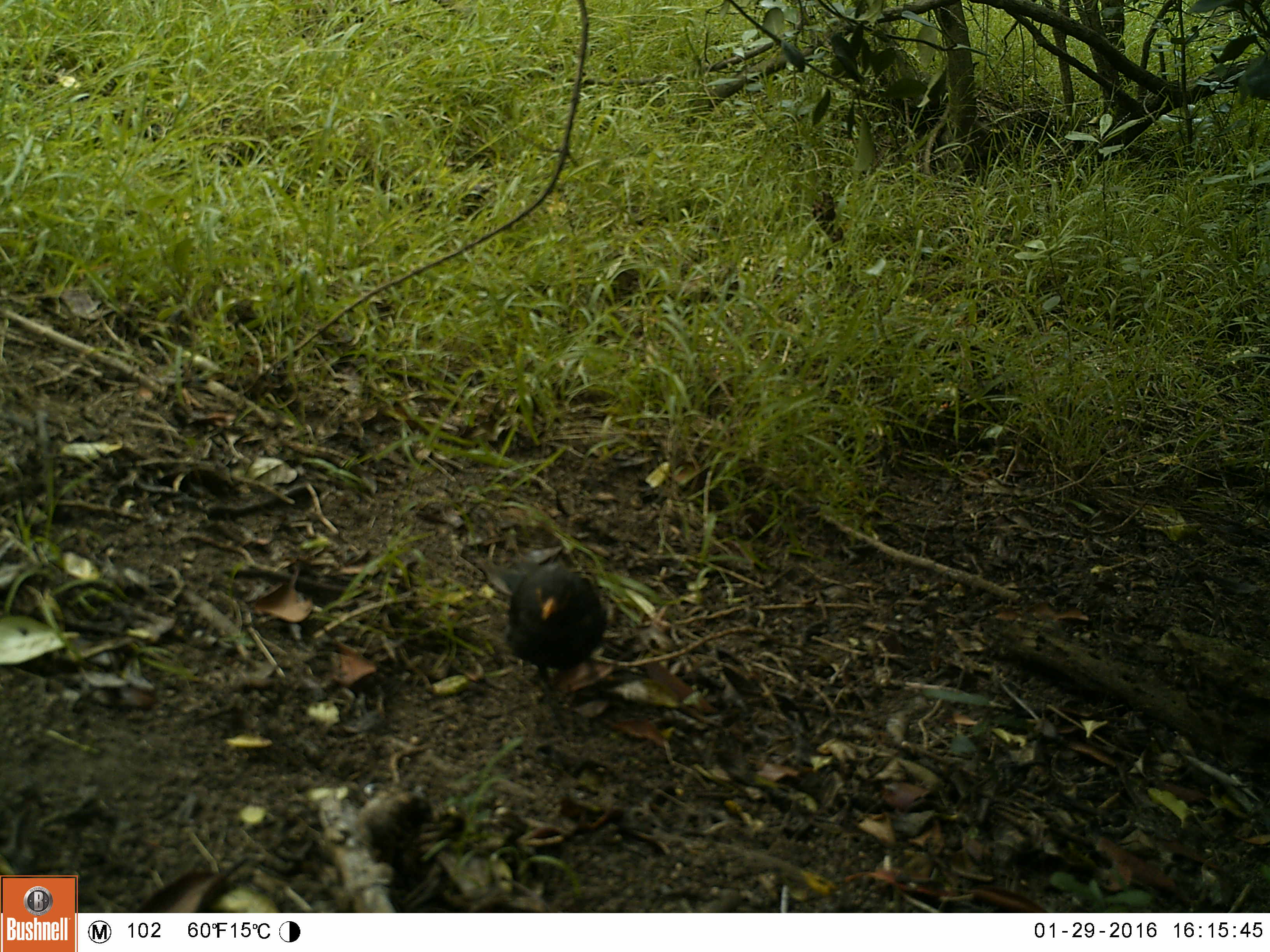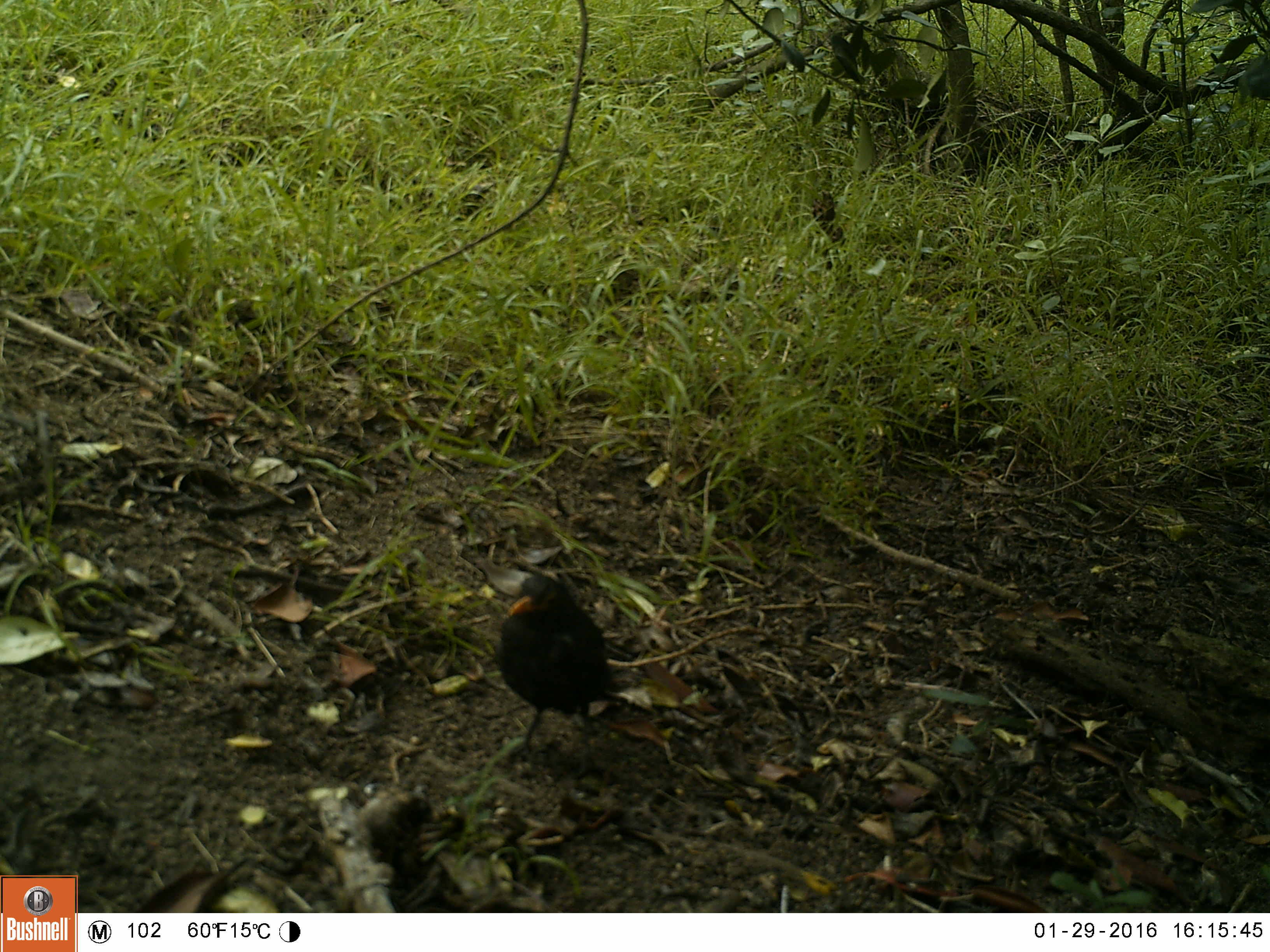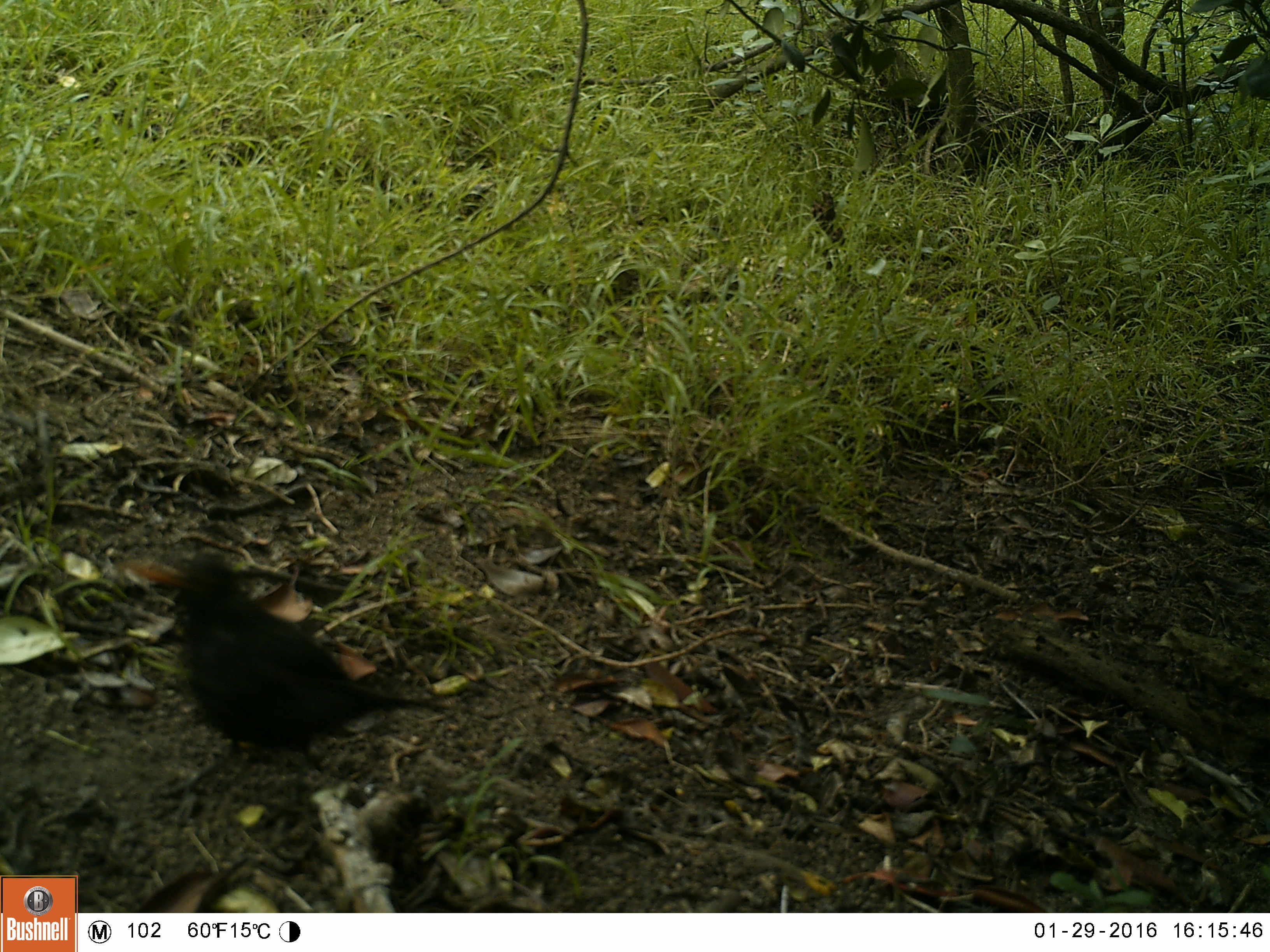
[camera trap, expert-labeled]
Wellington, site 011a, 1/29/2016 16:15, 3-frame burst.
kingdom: Animalia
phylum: Chordata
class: Aves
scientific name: Aves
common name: bird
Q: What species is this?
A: Bird (Aves).